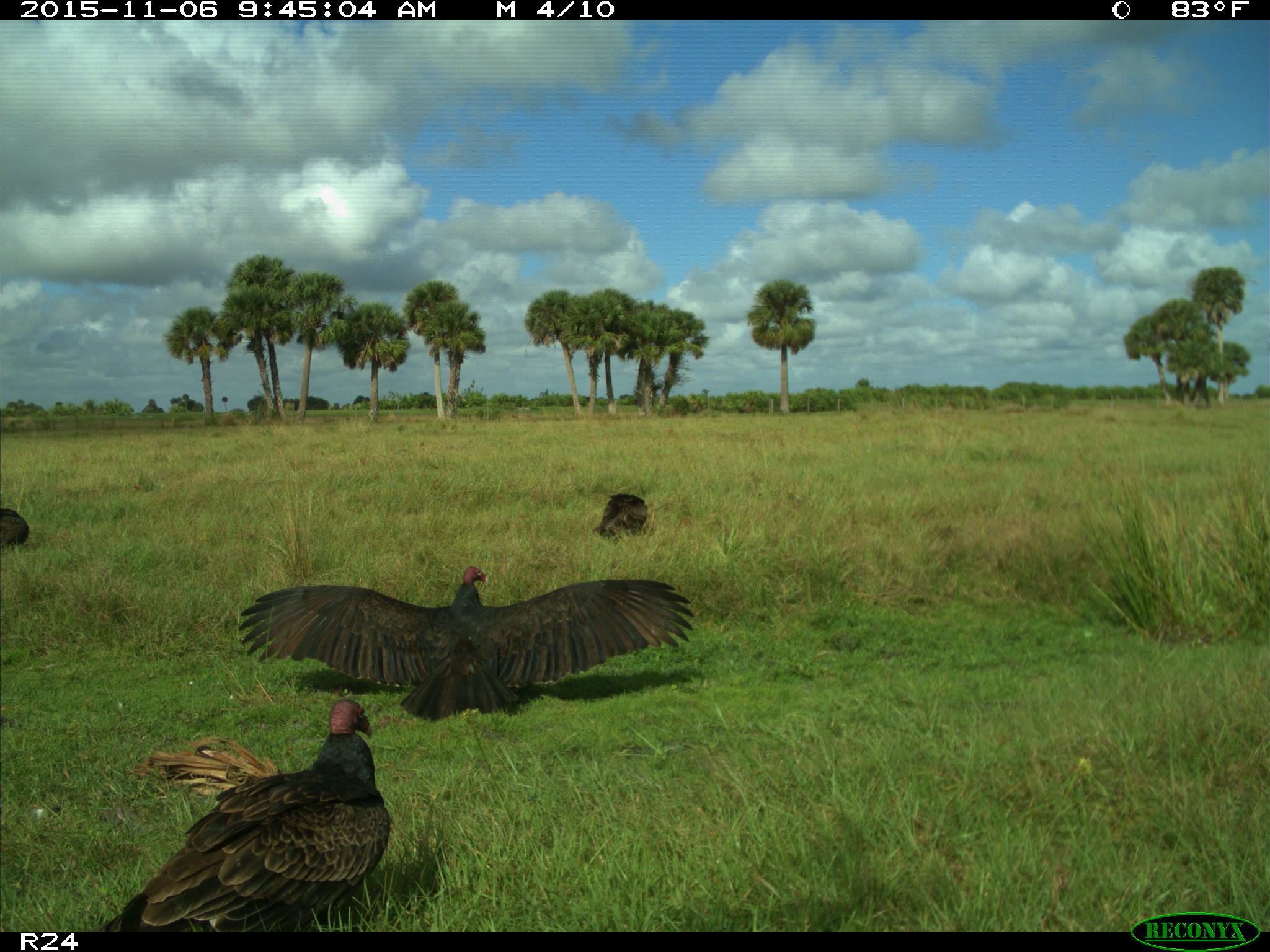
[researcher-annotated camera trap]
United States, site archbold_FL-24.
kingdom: Animalia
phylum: Chordata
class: Aves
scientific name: Aves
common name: birds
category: unidentified bird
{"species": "unidentified bird (birds) (Aves)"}